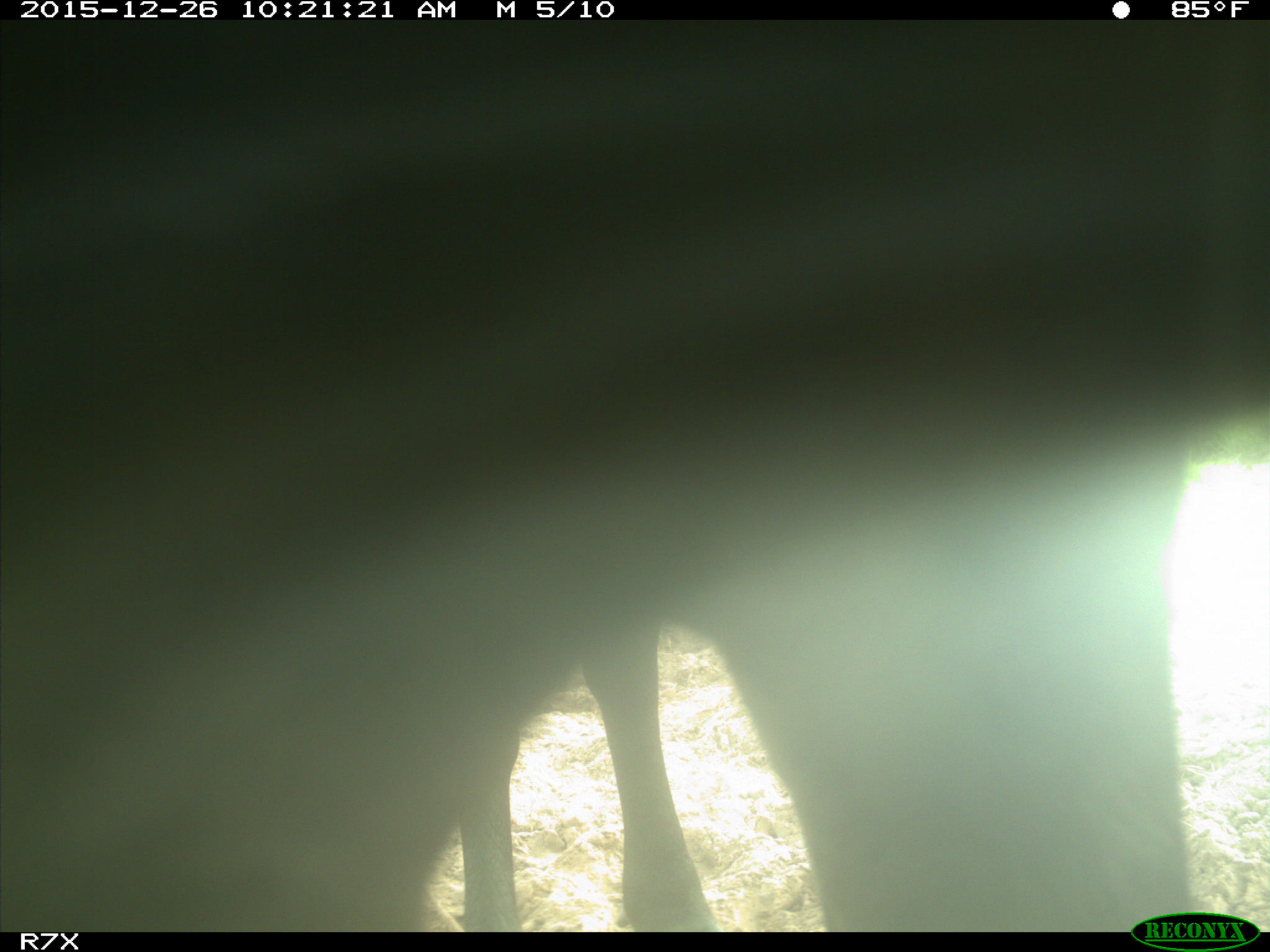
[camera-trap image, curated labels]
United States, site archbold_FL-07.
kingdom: Animalia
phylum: Chordata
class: Mammalia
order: Artiodactyla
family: Bovidae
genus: Bos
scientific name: Bos taurus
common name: domestic cow